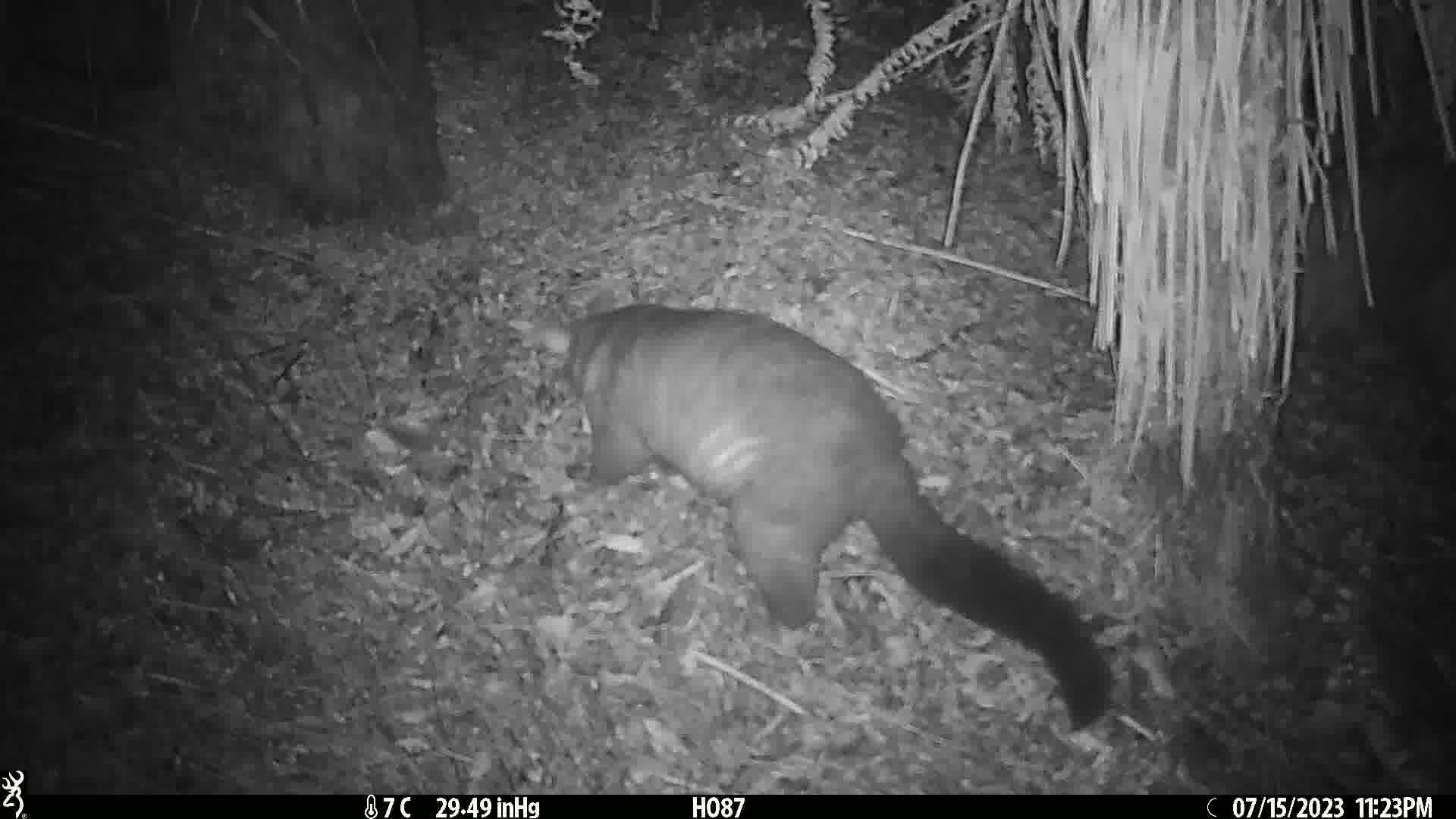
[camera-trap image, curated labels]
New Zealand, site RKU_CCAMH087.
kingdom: Animalia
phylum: Chordata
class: Mammalia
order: Diprotodontia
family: Phalangeridae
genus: Trichosurus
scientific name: Trichosurus vulpecula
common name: common brushtail possum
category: possum